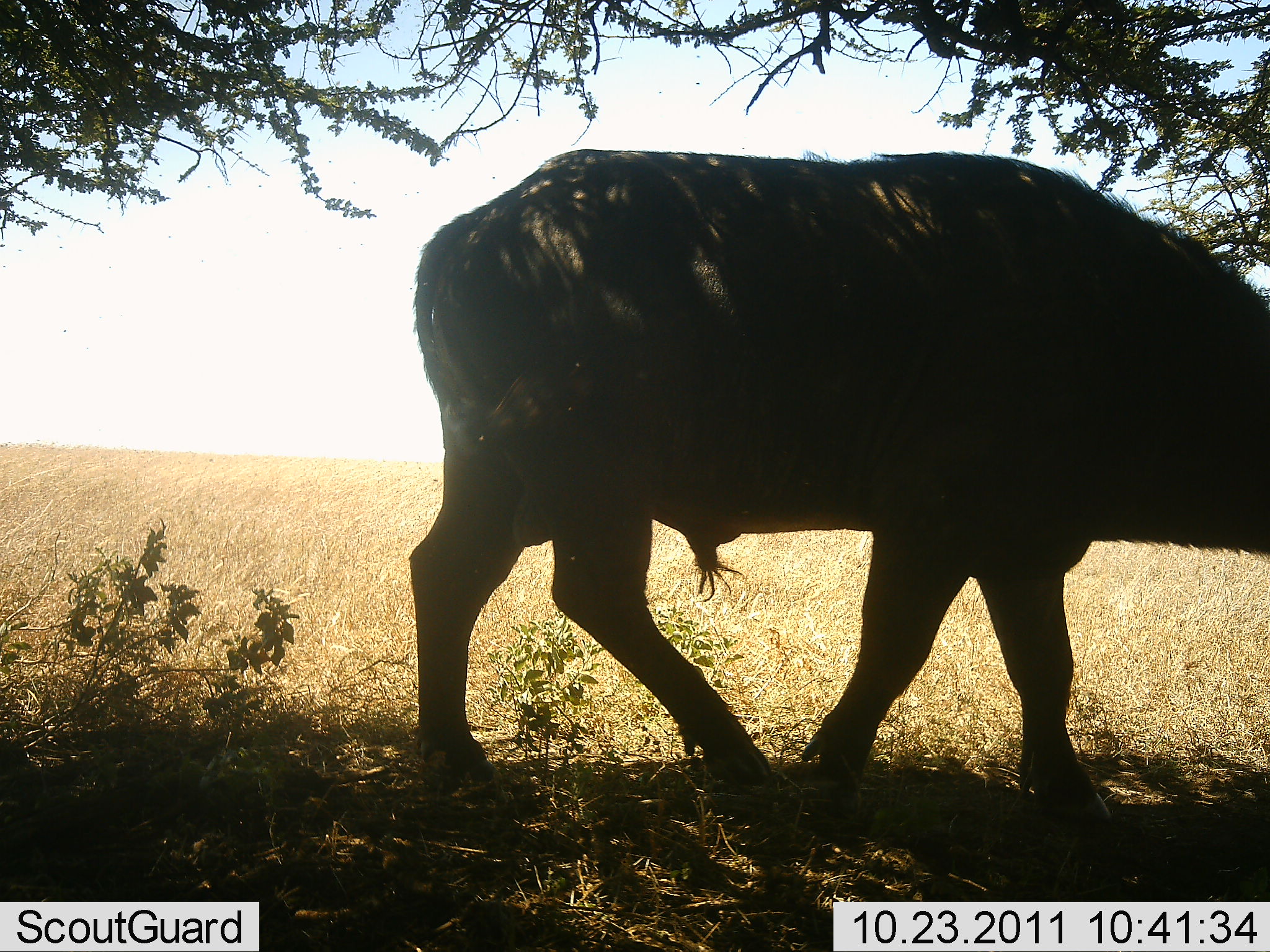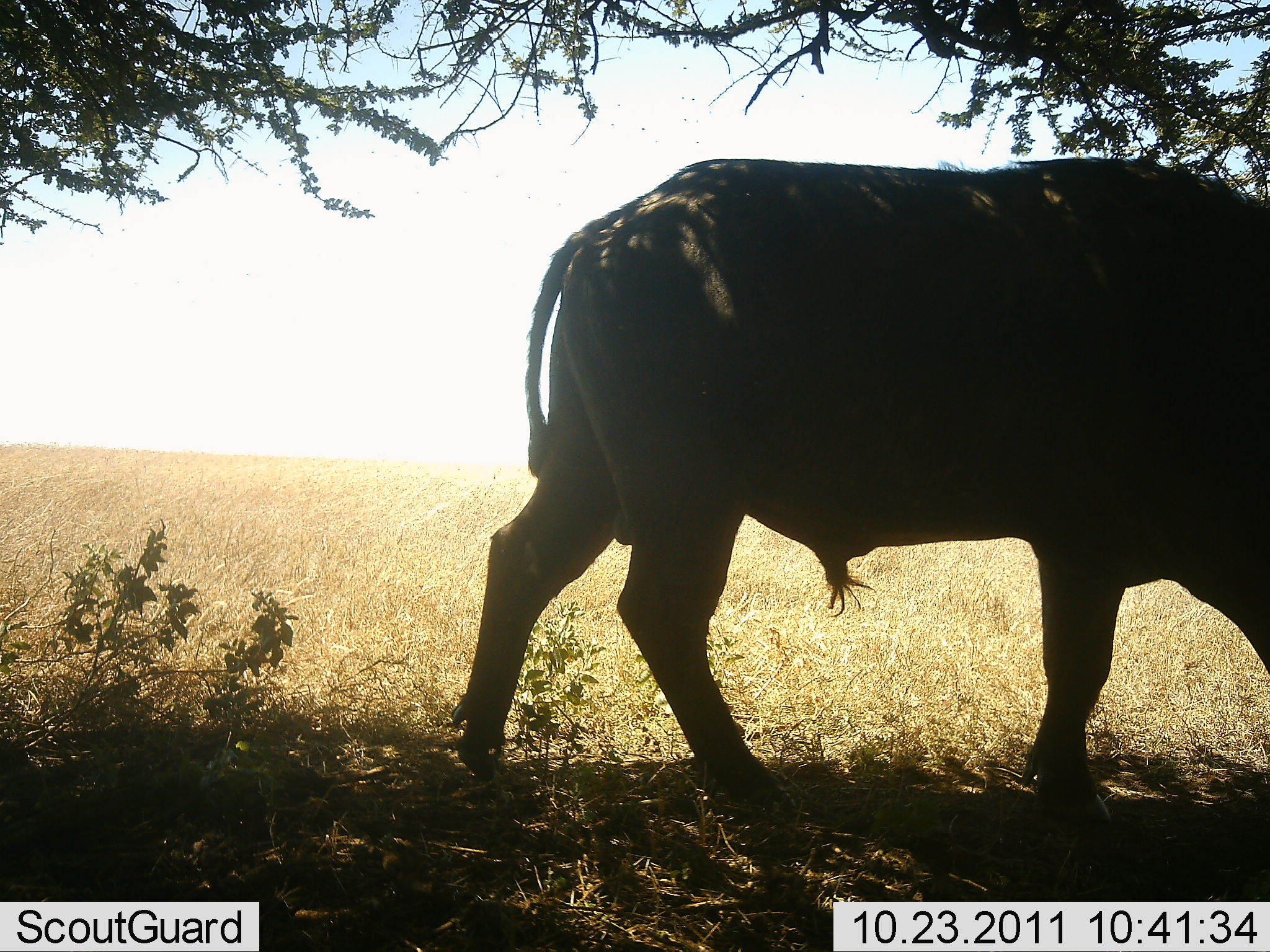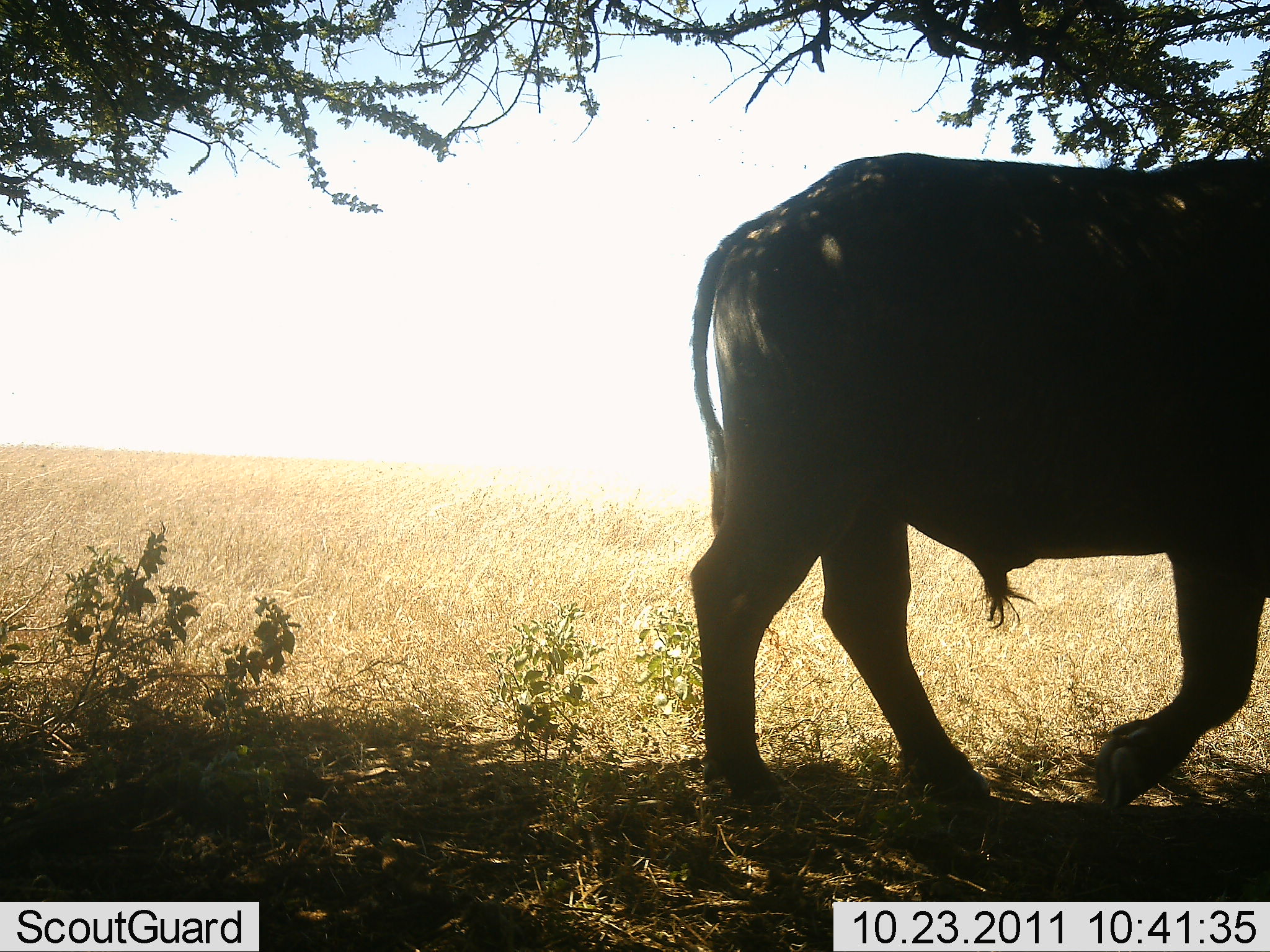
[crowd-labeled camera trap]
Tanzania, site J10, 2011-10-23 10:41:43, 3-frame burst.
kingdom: Animalia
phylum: Chordata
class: Mammalia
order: Artiodactyla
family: Bovidae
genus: Syncerus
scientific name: Syncerus caffer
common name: cape buffalo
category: buffalo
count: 1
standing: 9%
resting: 0%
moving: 91%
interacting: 0%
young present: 0%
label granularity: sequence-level